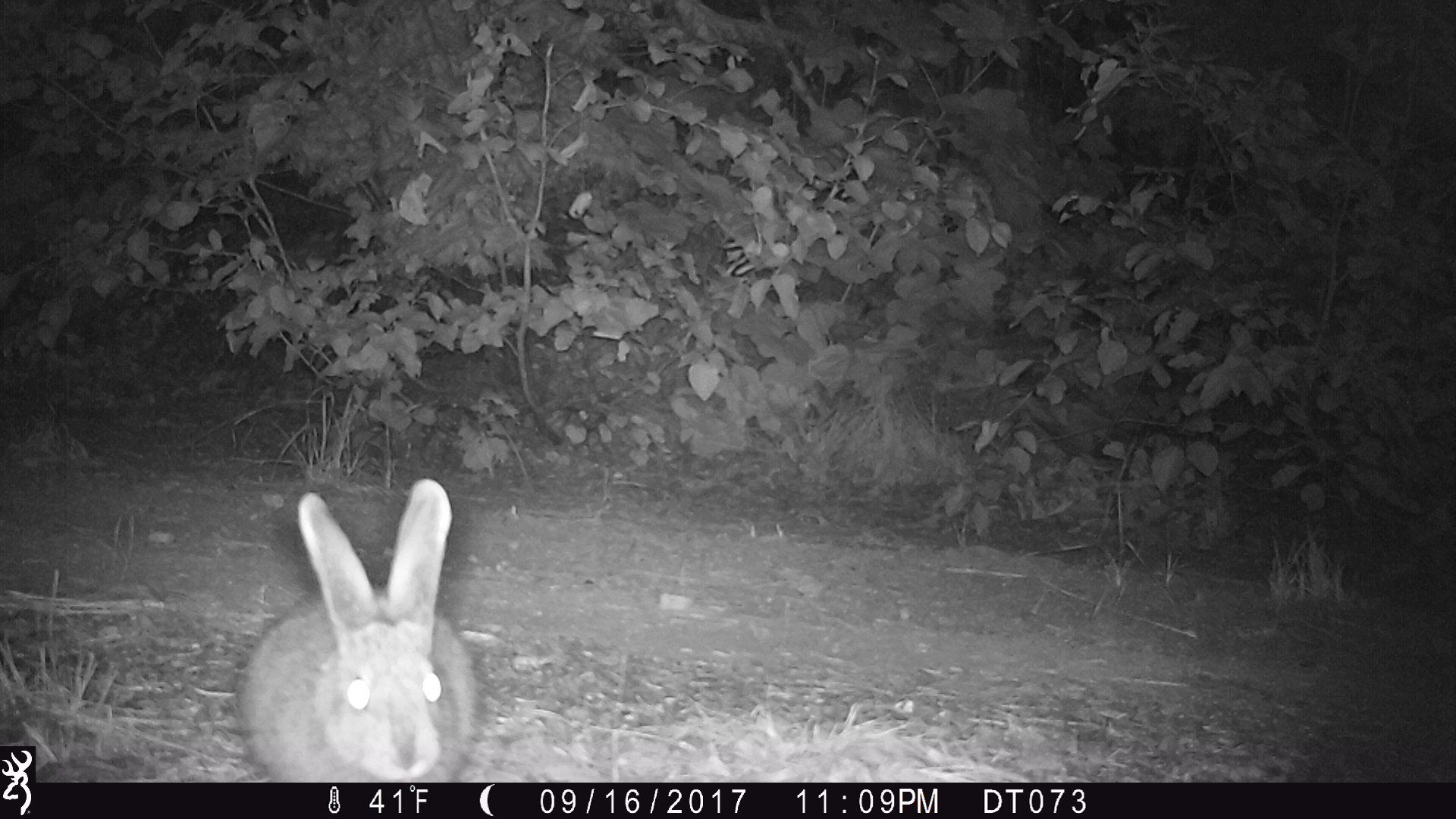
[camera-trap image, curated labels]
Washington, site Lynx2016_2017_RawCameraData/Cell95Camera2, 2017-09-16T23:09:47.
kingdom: Animalia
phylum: Chordata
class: Mammalia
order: Lagomorpha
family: Leporidae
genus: Lepus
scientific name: Lepus americanus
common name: snowshoe hare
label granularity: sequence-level